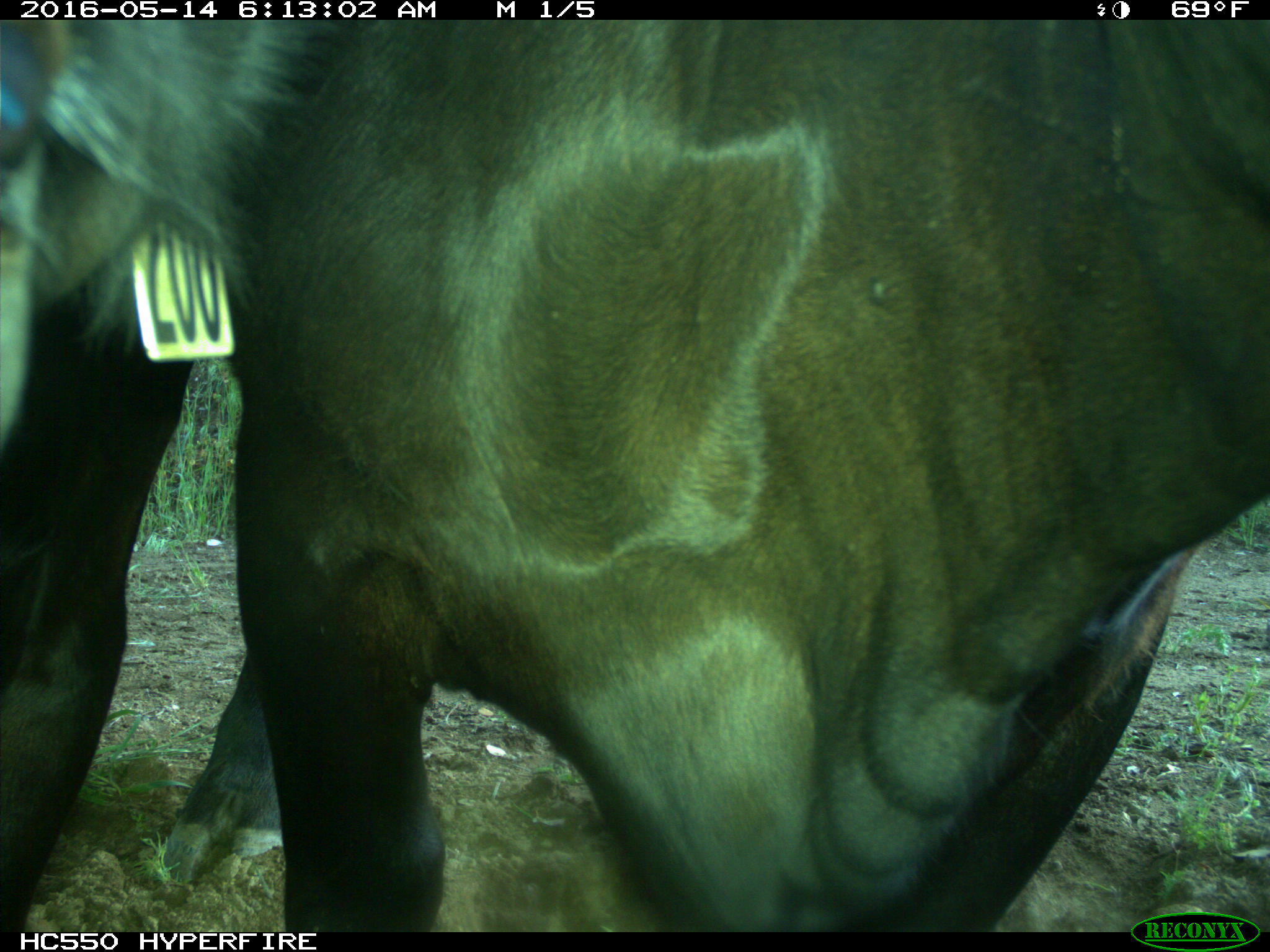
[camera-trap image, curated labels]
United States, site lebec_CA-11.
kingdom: Animalia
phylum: Chordata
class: Mammalia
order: Artiodactyla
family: Bovidae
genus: Bos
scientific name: Bos taurus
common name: domestic cow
Bos taurus (domestic cow).